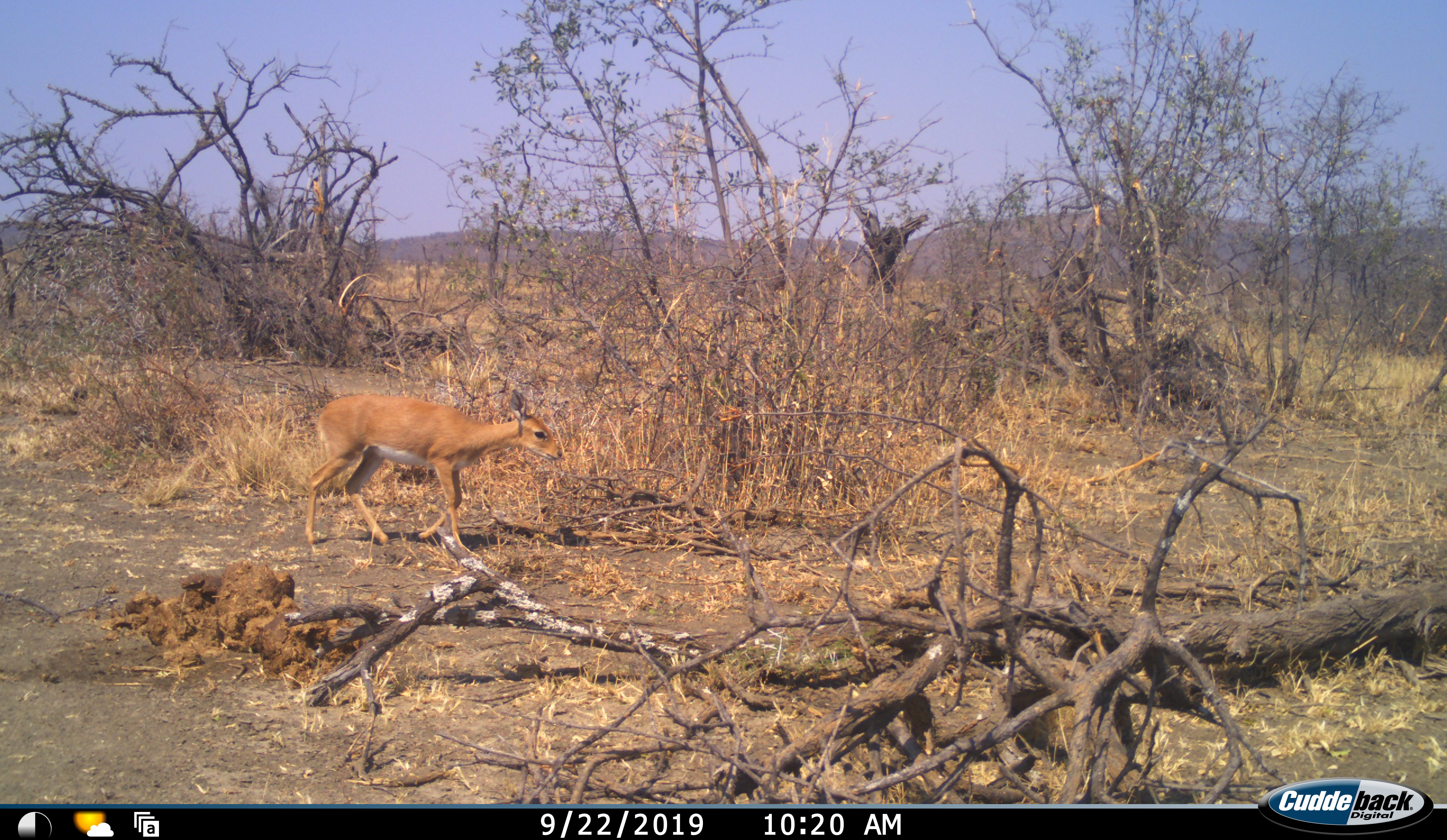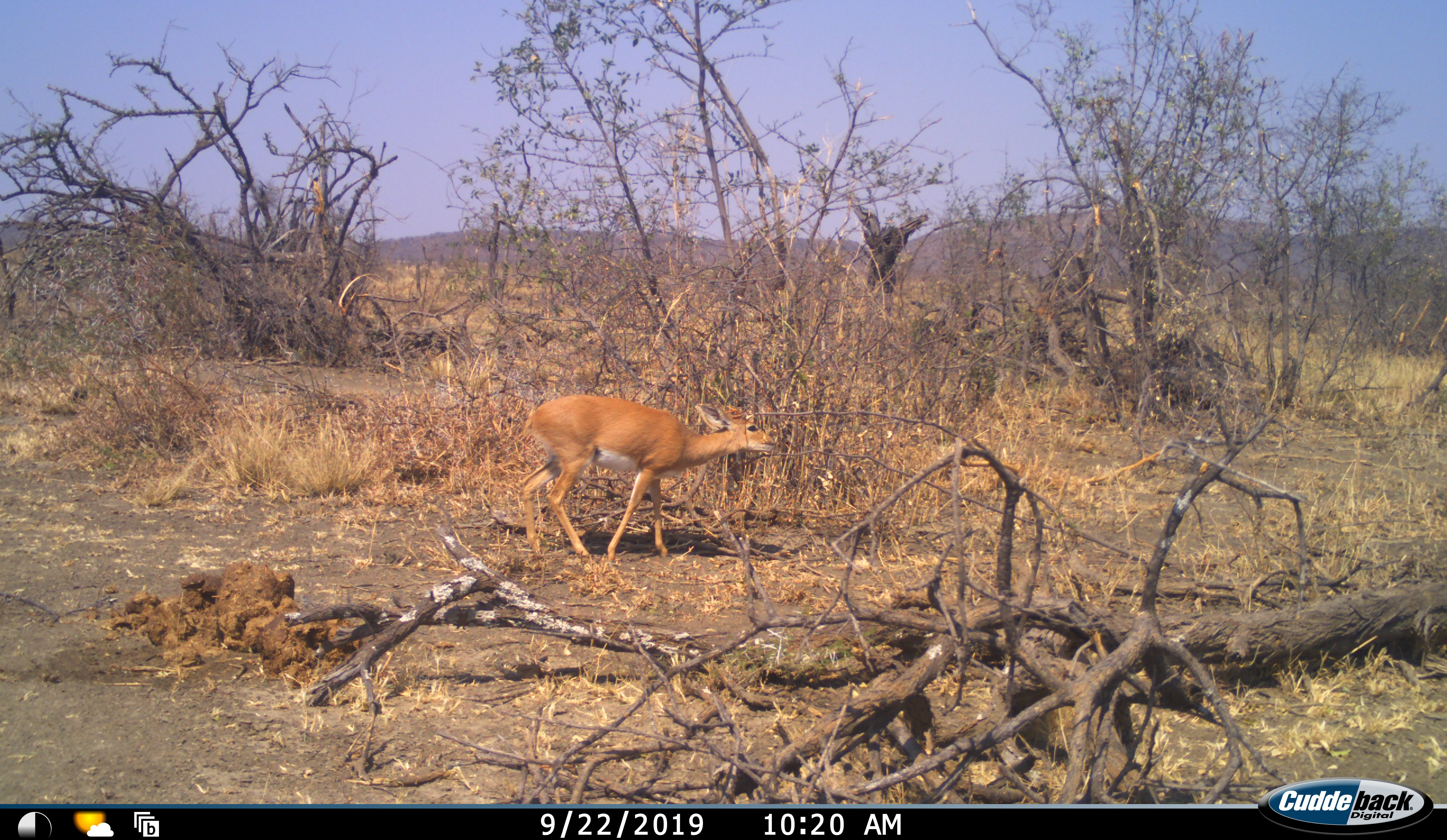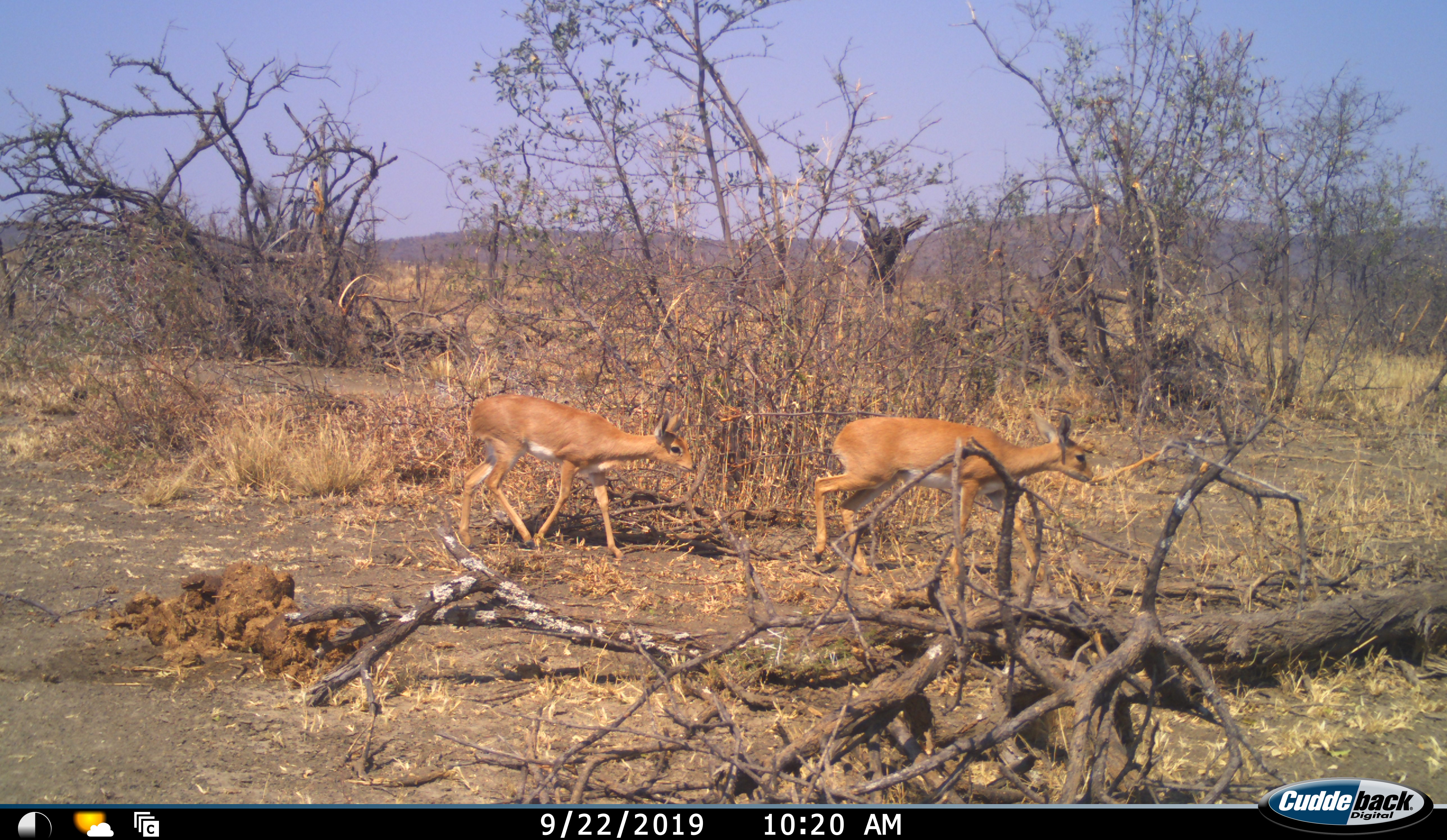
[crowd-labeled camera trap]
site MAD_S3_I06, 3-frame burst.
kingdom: Animalia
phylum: Chordata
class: Mammalia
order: Artiodactyla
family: Bovidae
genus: Aepyceros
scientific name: Aepyceros melampus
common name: impala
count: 2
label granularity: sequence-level